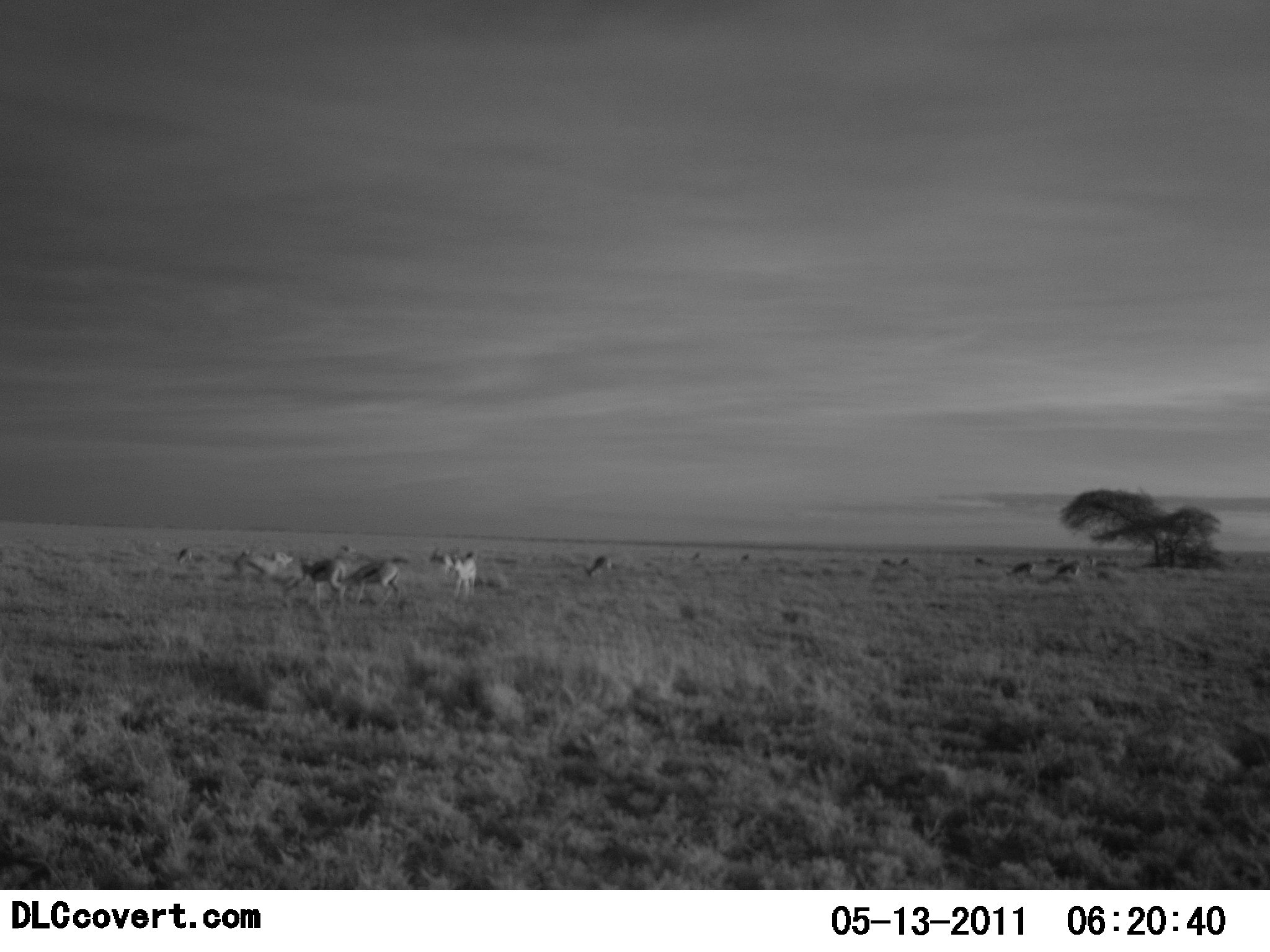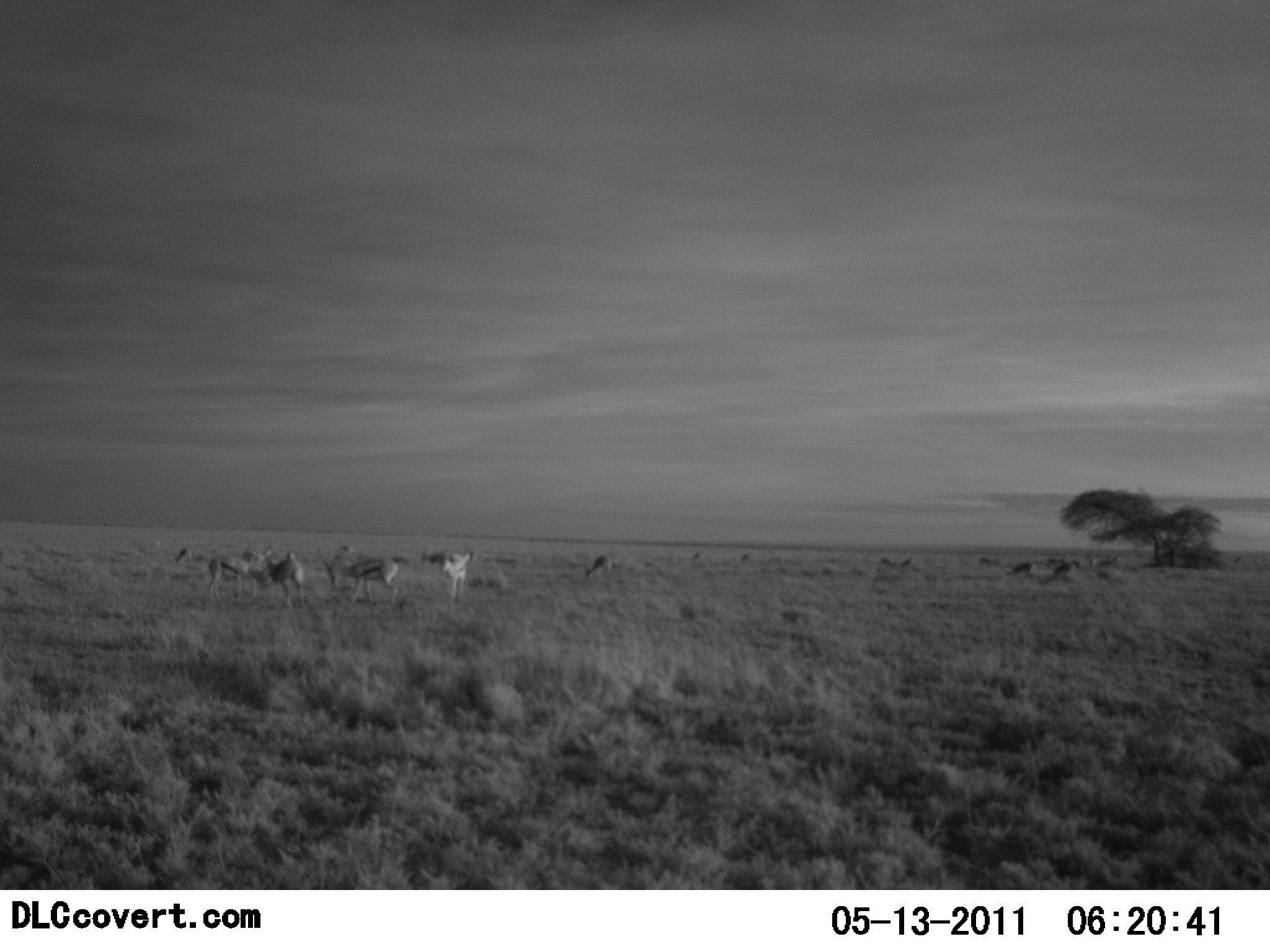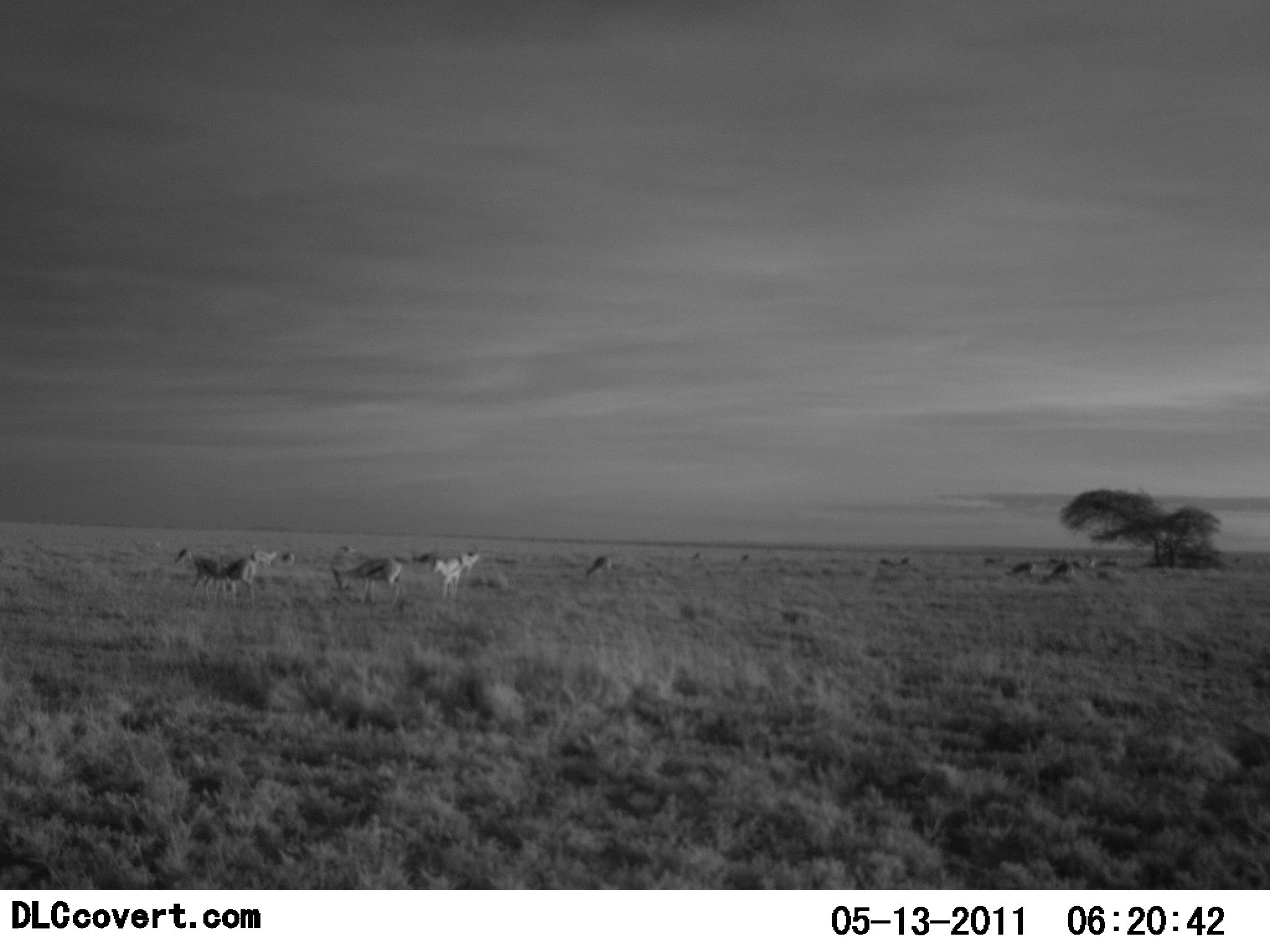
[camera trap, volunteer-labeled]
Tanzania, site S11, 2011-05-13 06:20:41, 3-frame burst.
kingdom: Animalia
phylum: Chordata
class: Mammalia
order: Artiodactyla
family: Bovidae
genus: Eudorcas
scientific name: Eudorcas thomsonii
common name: thomson's gazelle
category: gazellethomsons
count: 11-50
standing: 20%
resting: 0%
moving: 50%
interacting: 20%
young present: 10%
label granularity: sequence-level